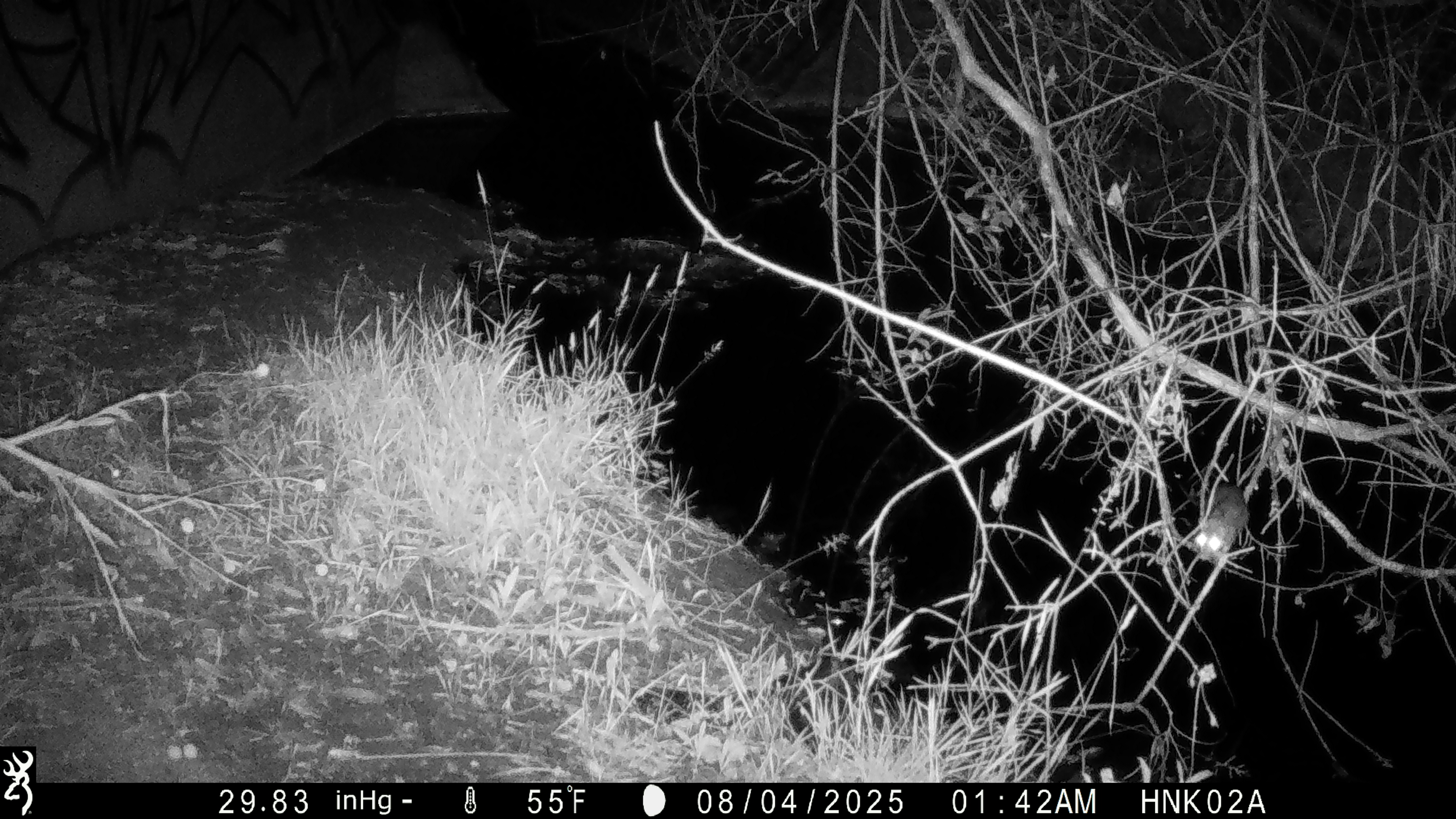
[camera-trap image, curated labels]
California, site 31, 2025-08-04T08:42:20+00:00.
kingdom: Animalia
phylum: Chordata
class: Mammalia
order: Rodentia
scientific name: Rodentia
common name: mouse or rat